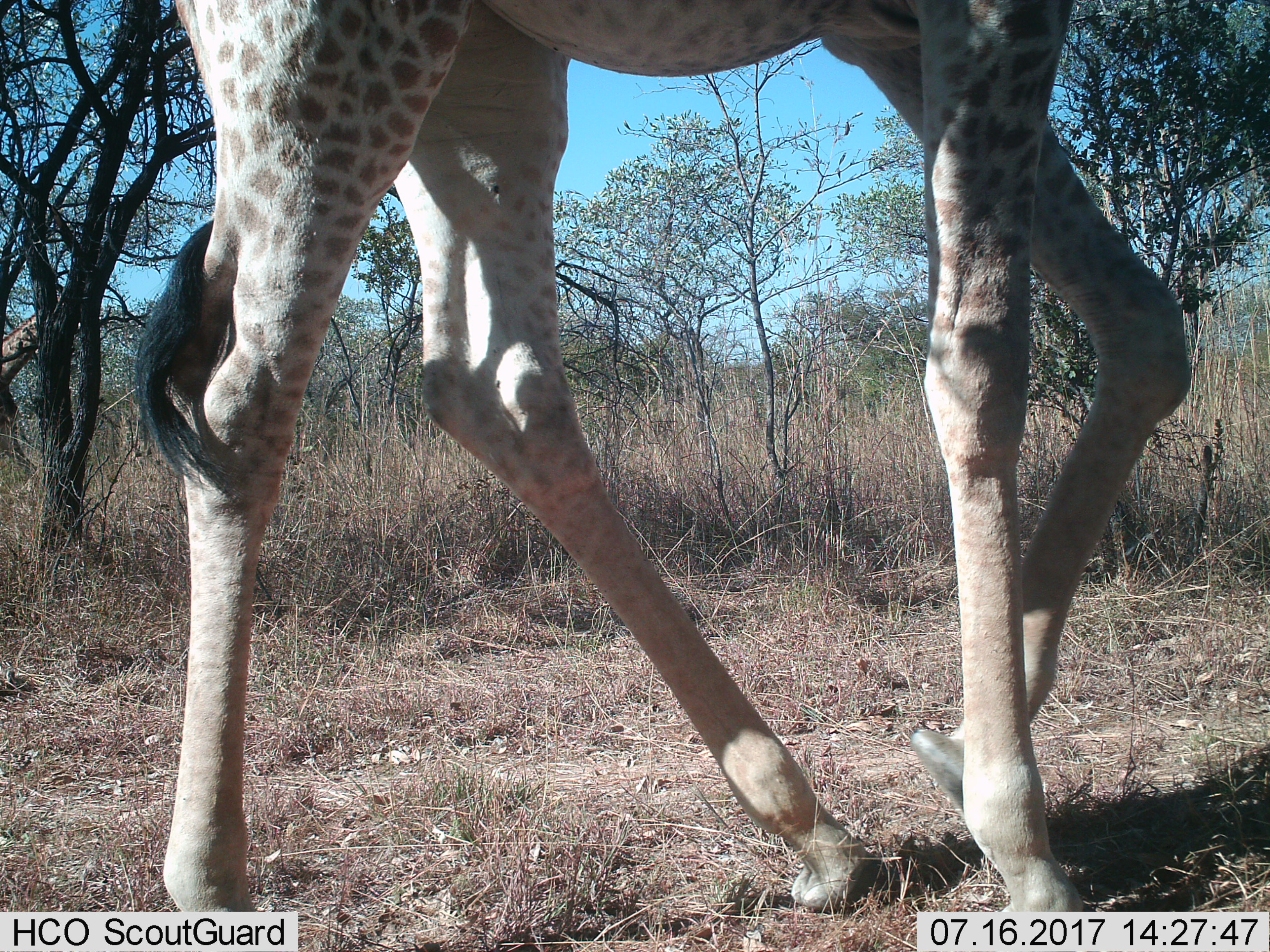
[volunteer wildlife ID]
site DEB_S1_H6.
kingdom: Animalia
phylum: Chordata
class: Mammalia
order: Artiodactyla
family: Giraffidae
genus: Giraffa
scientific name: Giraffa camelopardalis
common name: giraffe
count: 1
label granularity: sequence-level